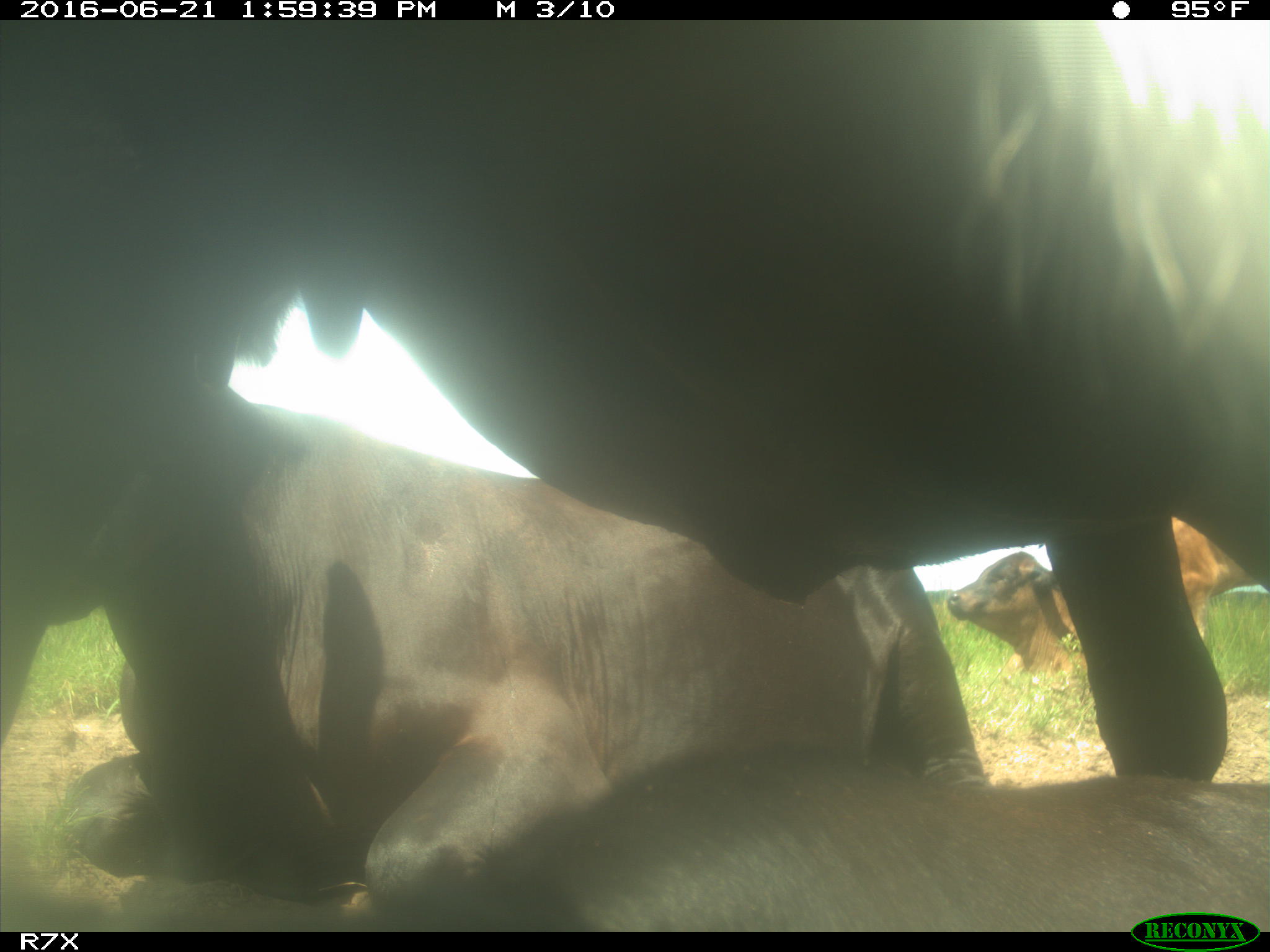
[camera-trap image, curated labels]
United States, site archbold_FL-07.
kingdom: Animalia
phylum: Chordata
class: Mammalia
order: Artiodactyla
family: Bovidae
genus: Bos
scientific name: Bos taurus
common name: domestic cow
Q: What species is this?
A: Bos taurus (domestic cow).